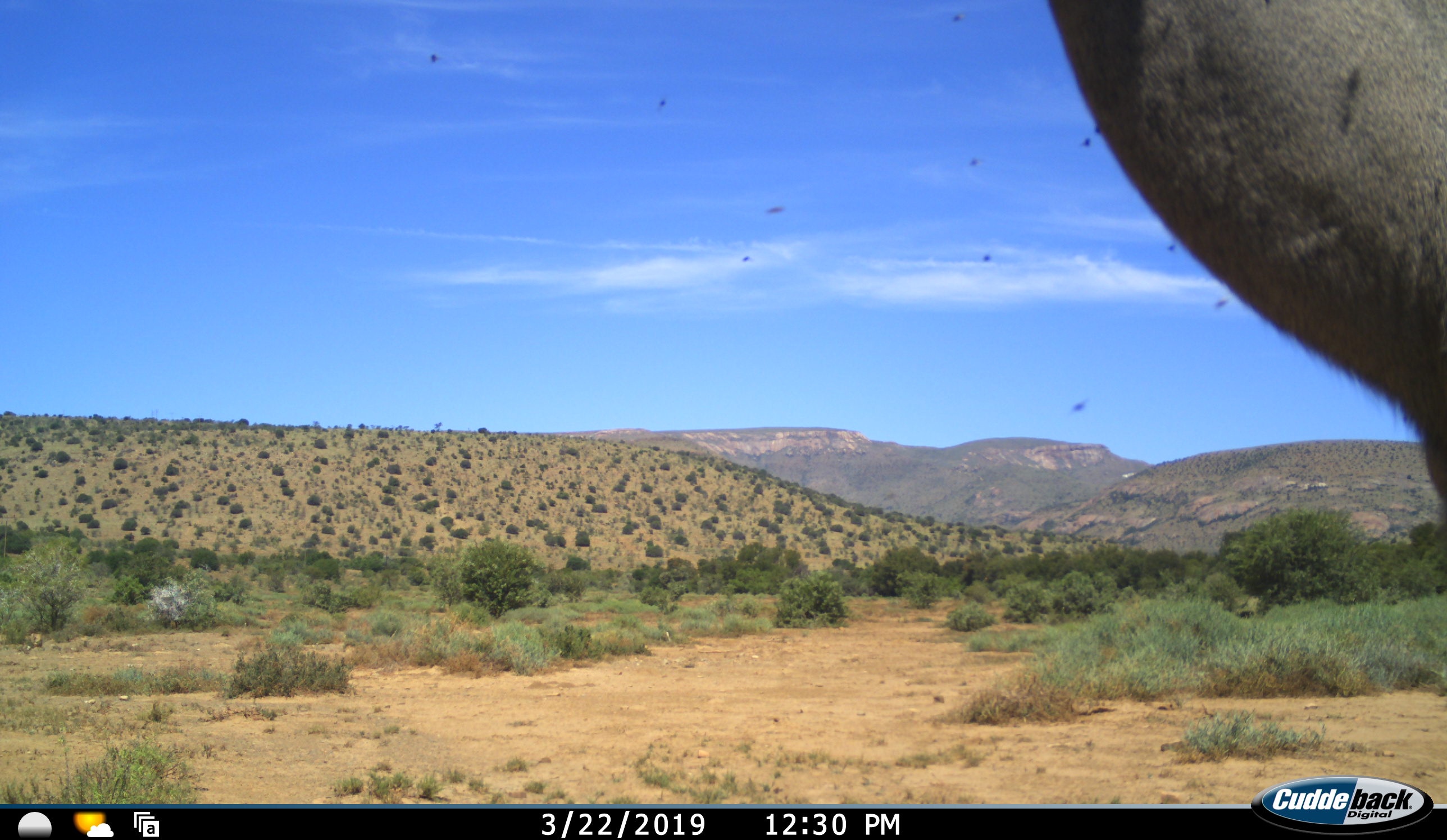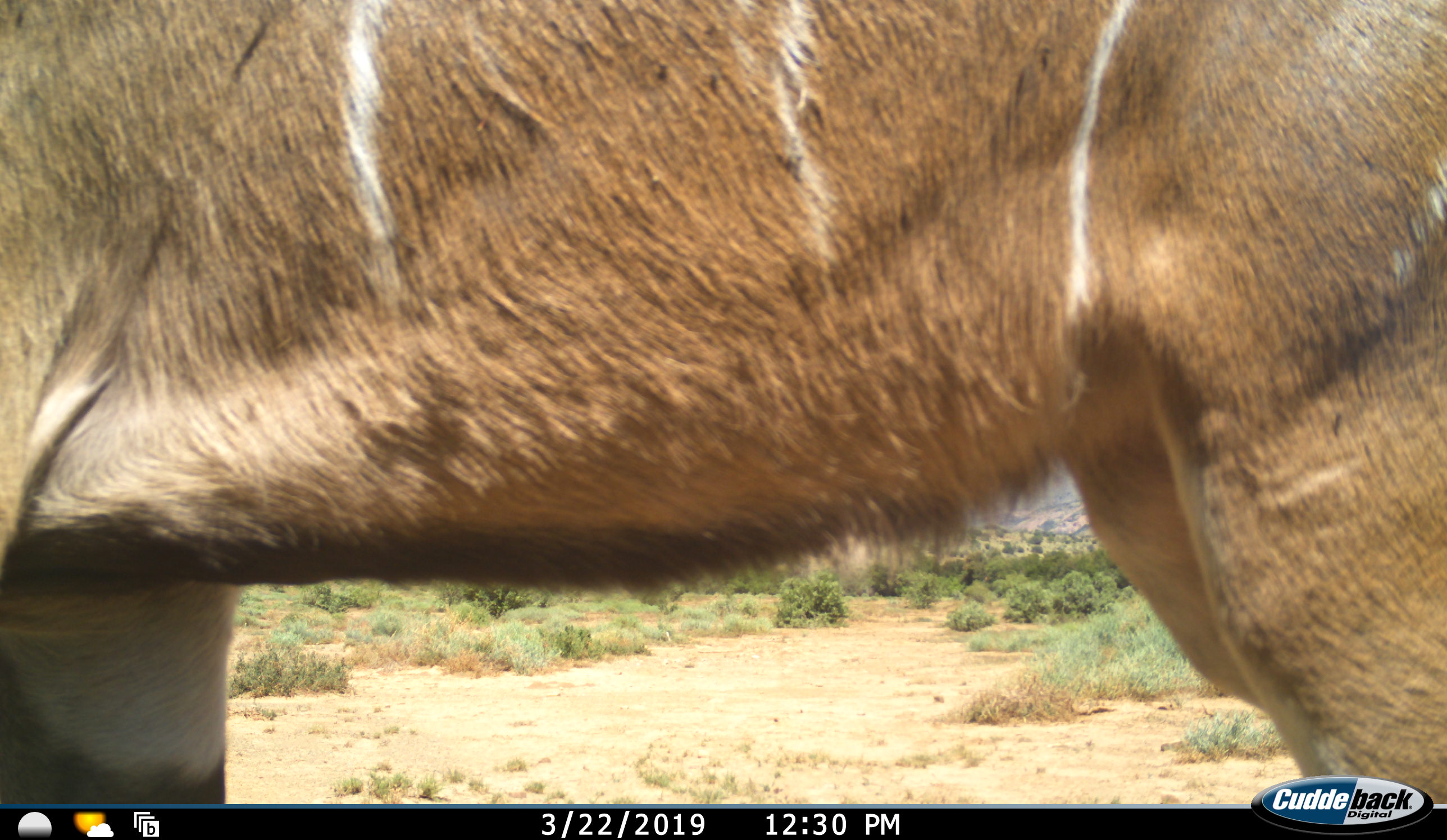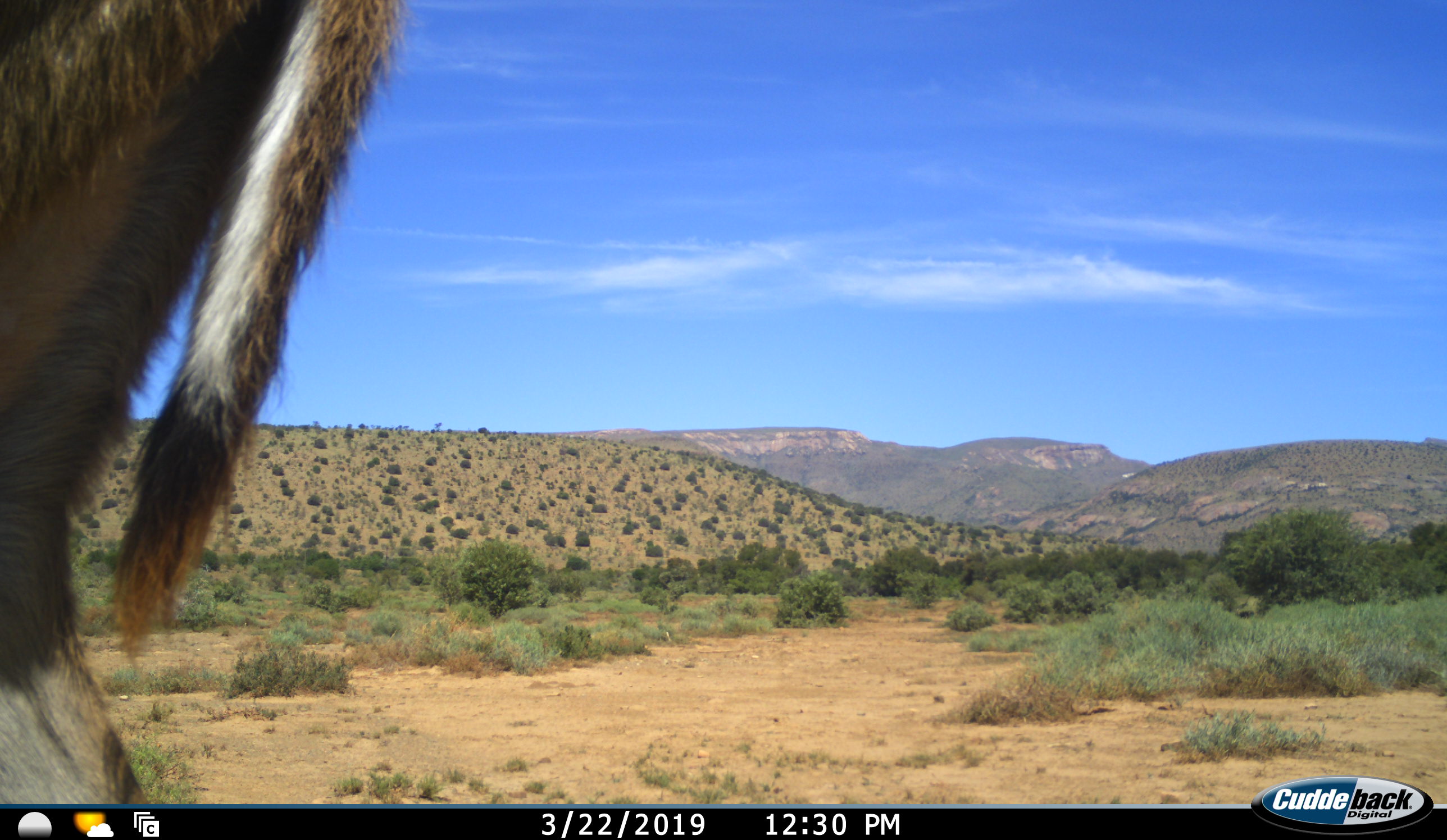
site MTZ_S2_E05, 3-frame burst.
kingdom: Animalia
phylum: Chordata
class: Mammalia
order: Artiodactyla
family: Bovidae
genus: Tragelaphus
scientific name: Tragelaphus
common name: kudu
Kudu (Tragelaphus), count 1. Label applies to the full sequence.